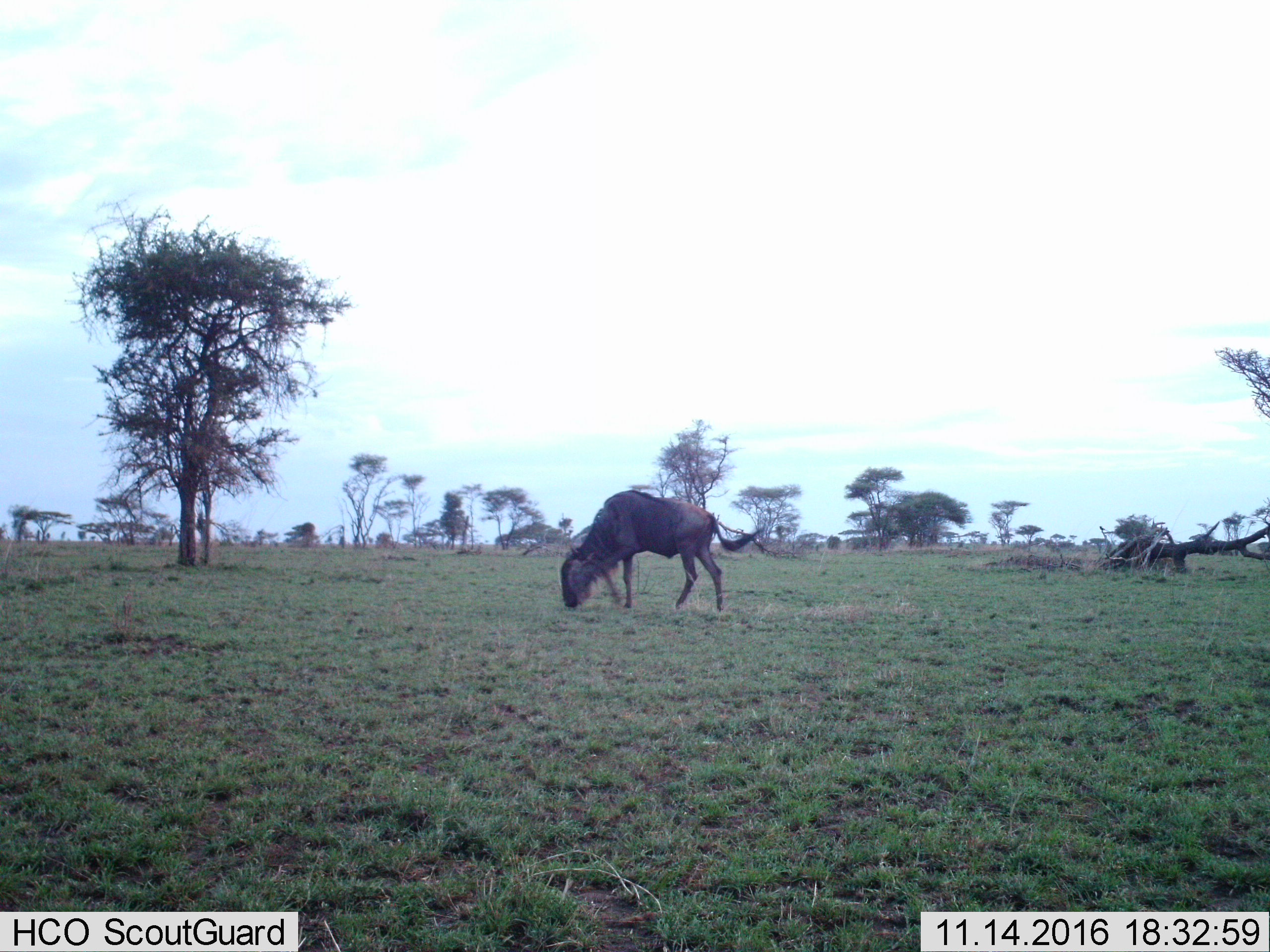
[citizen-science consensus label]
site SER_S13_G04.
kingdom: Animalia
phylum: Chordata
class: Mammalia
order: Artiodactyla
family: Bovidae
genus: Connochaetes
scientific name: Connochaetes taurinus taurinus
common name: blue wildebeest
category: wildebeestblue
Wildebeestblue (blue wildebeest) (Connochaetes taurinus taurinus), count 1. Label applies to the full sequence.